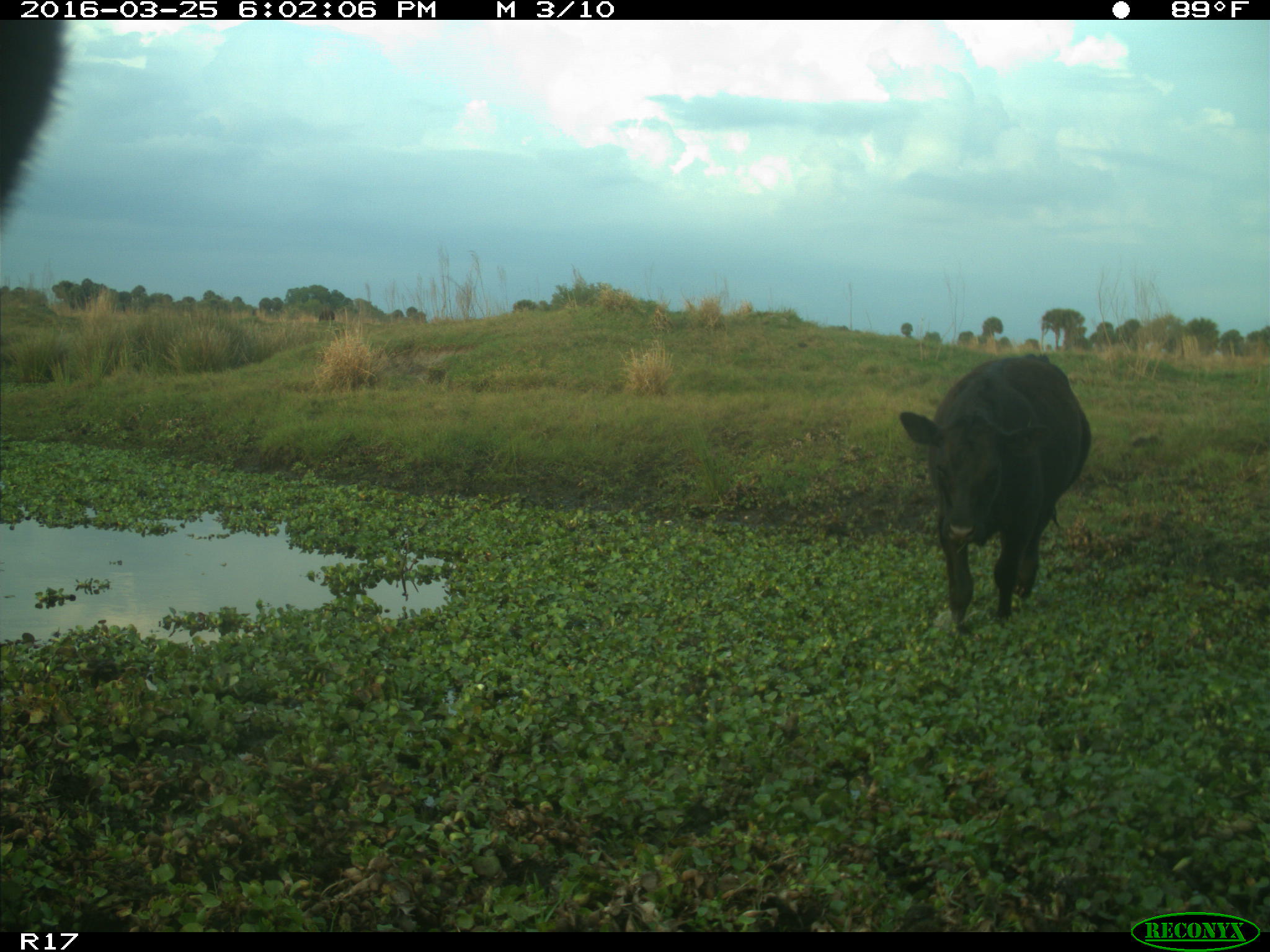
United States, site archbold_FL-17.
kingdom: Animalia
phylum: Chordata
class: Mammalia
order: Artiodactyla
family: Bovidae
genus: Bos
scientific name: Bos taurus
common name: domestic cow